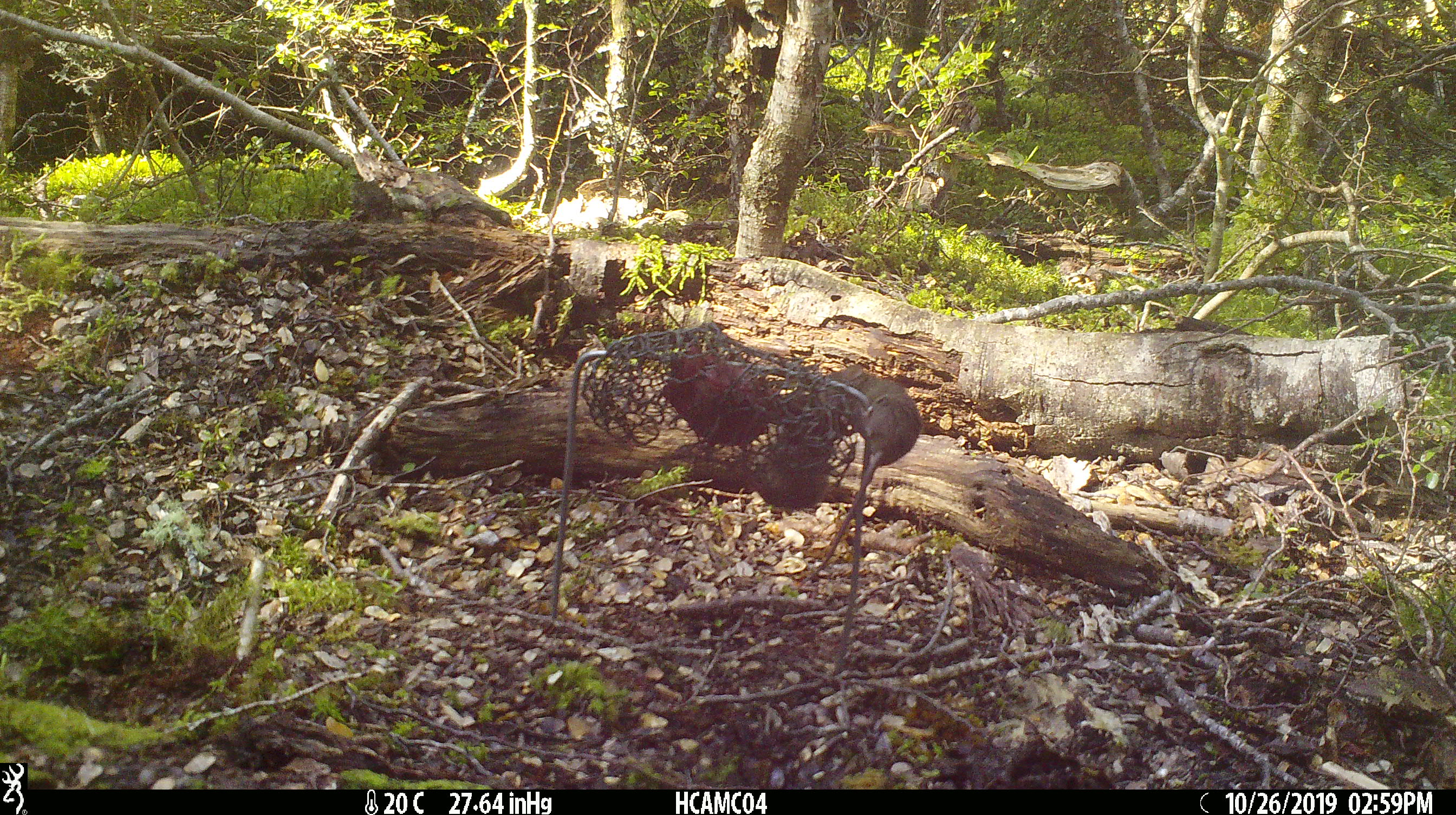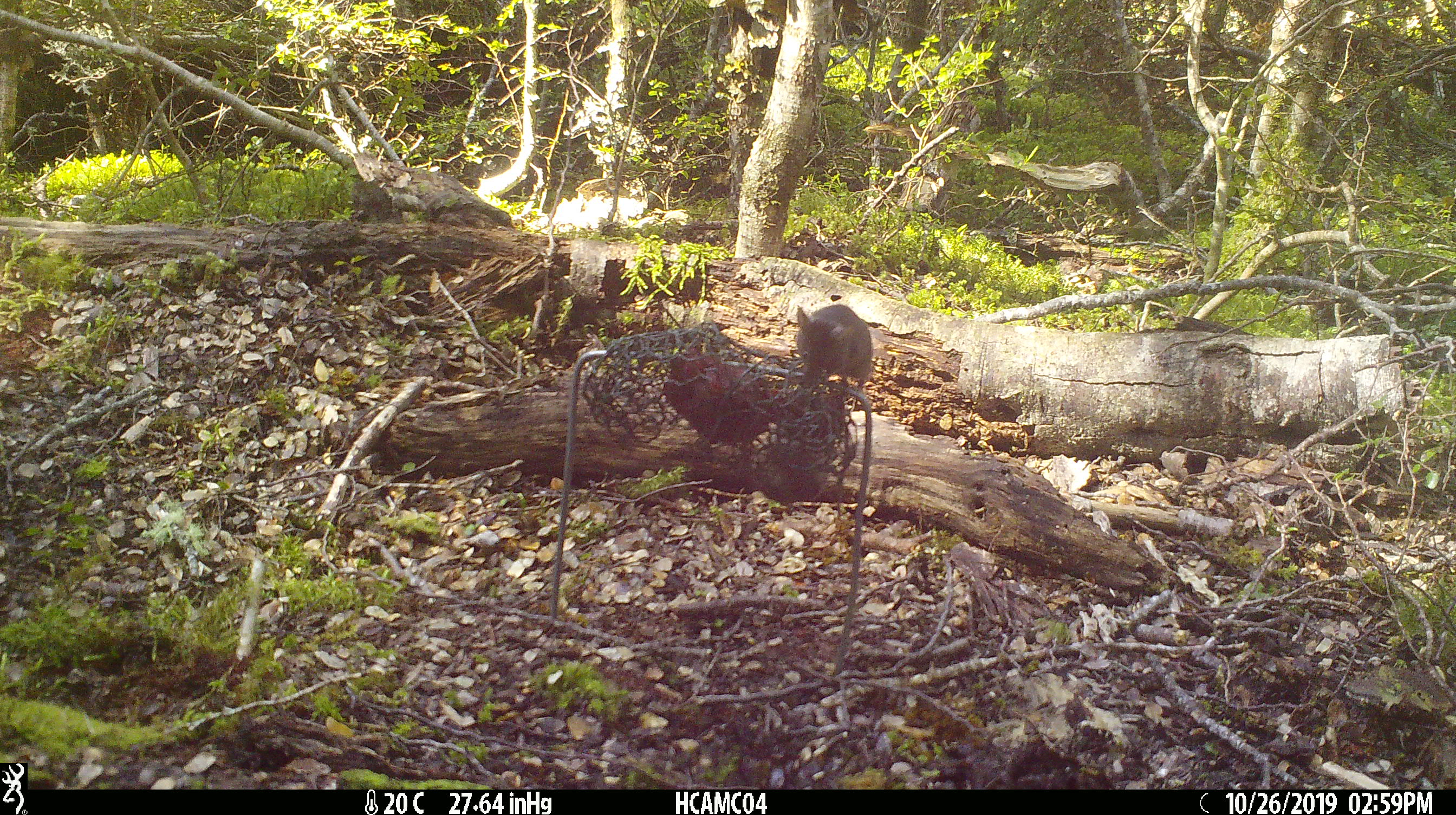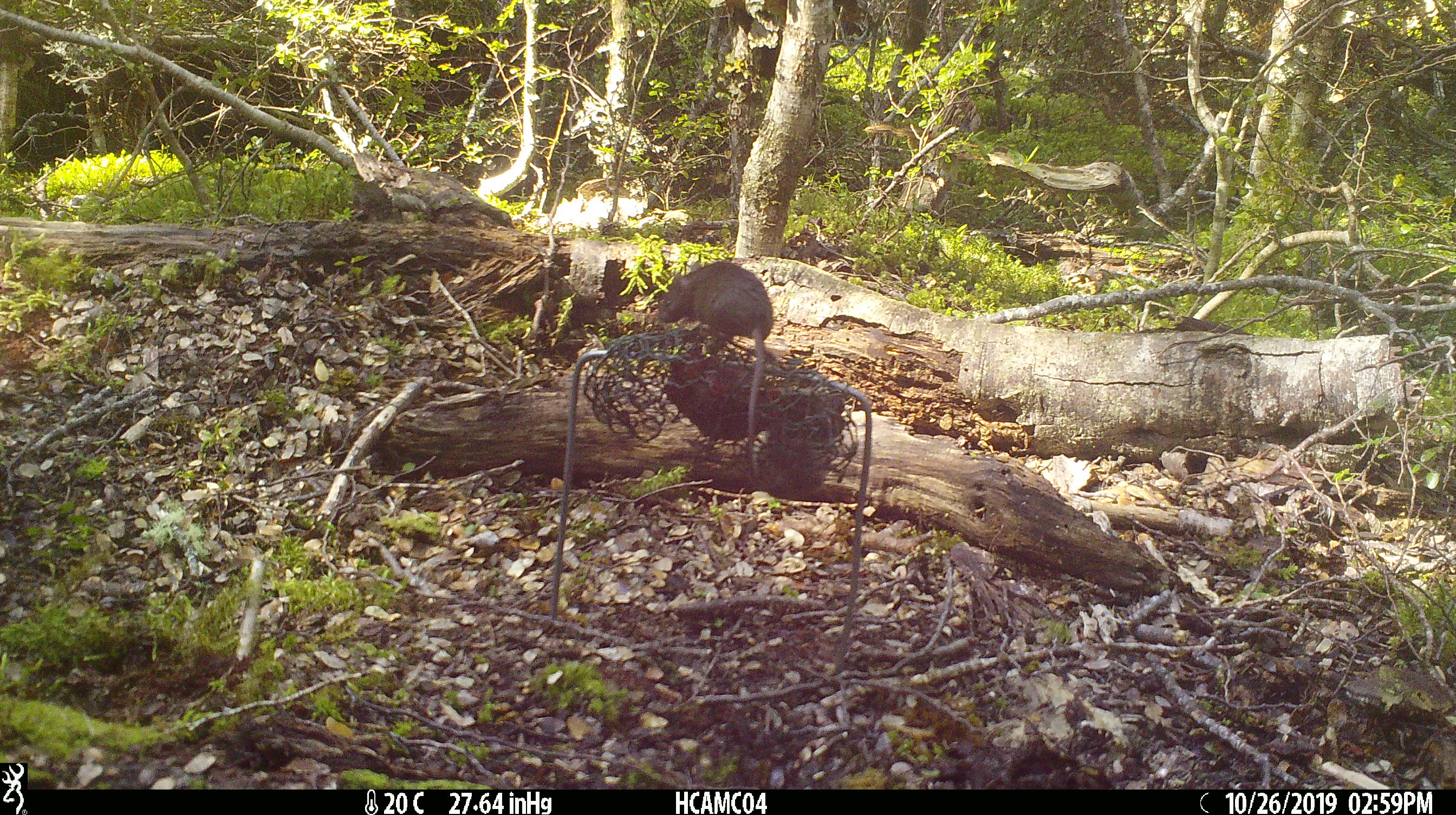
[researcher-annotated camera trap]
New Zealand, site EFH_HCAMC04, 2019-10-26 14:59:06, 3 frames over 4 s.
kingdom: Animalia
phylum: Chordata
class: Mammalia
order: Rodentia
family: Muridae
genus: Mus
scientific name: Mus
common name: mouse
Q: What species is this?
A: Mouse (Mus).